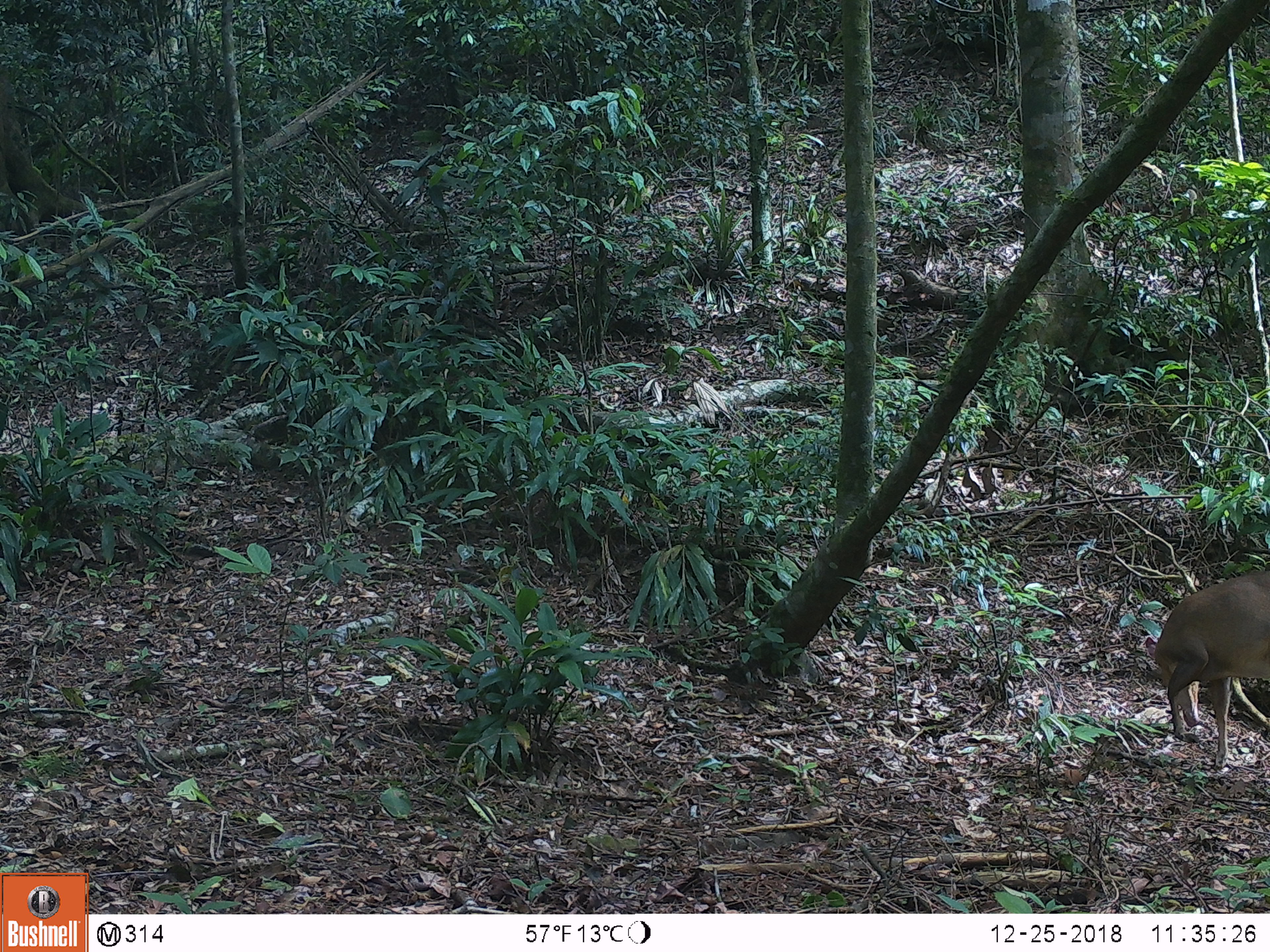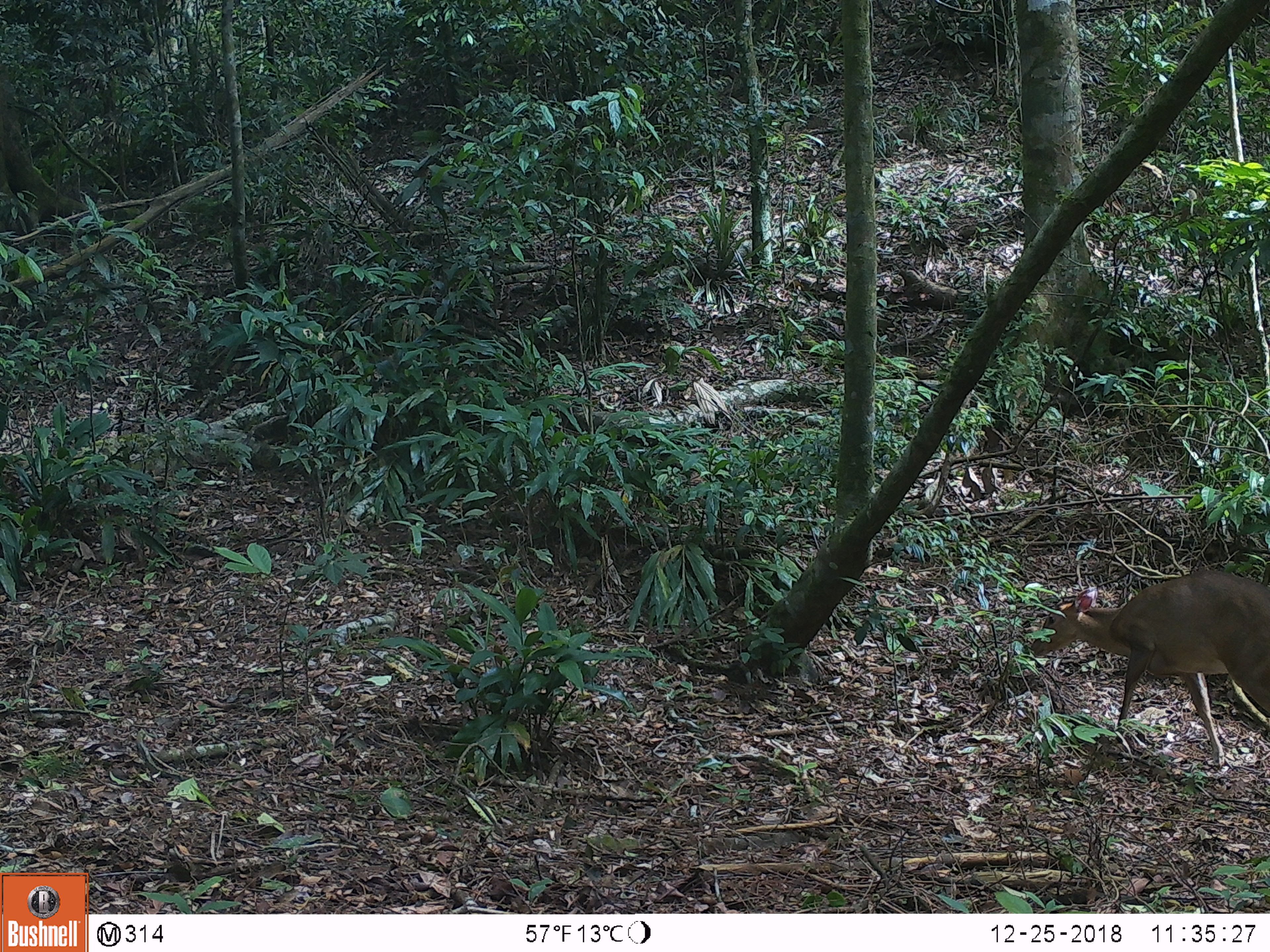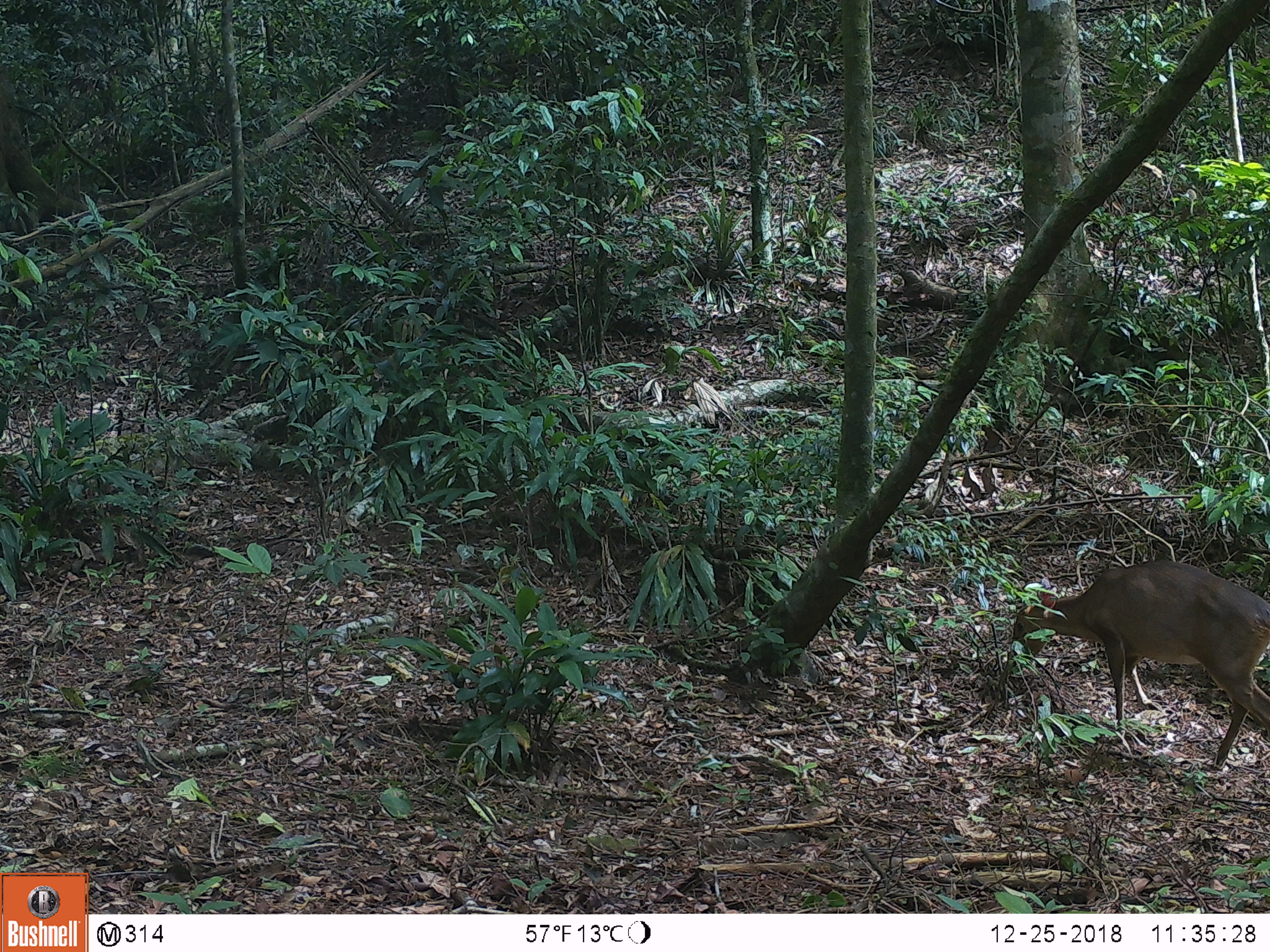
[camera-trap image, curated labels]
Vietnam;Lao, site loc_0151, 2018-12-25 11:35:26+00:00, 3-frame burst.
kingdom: Animalia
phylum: Chordata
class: Mammalia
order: Artiodactyla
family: Cervidae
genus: Muntiacus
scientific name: Muntiacus vuquangensis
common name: large-antlered muntjac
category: large antlered muntjac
Large antlered muntjac (large-antlered muntjac) (Muntiacus vuquangensis). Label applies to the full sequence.